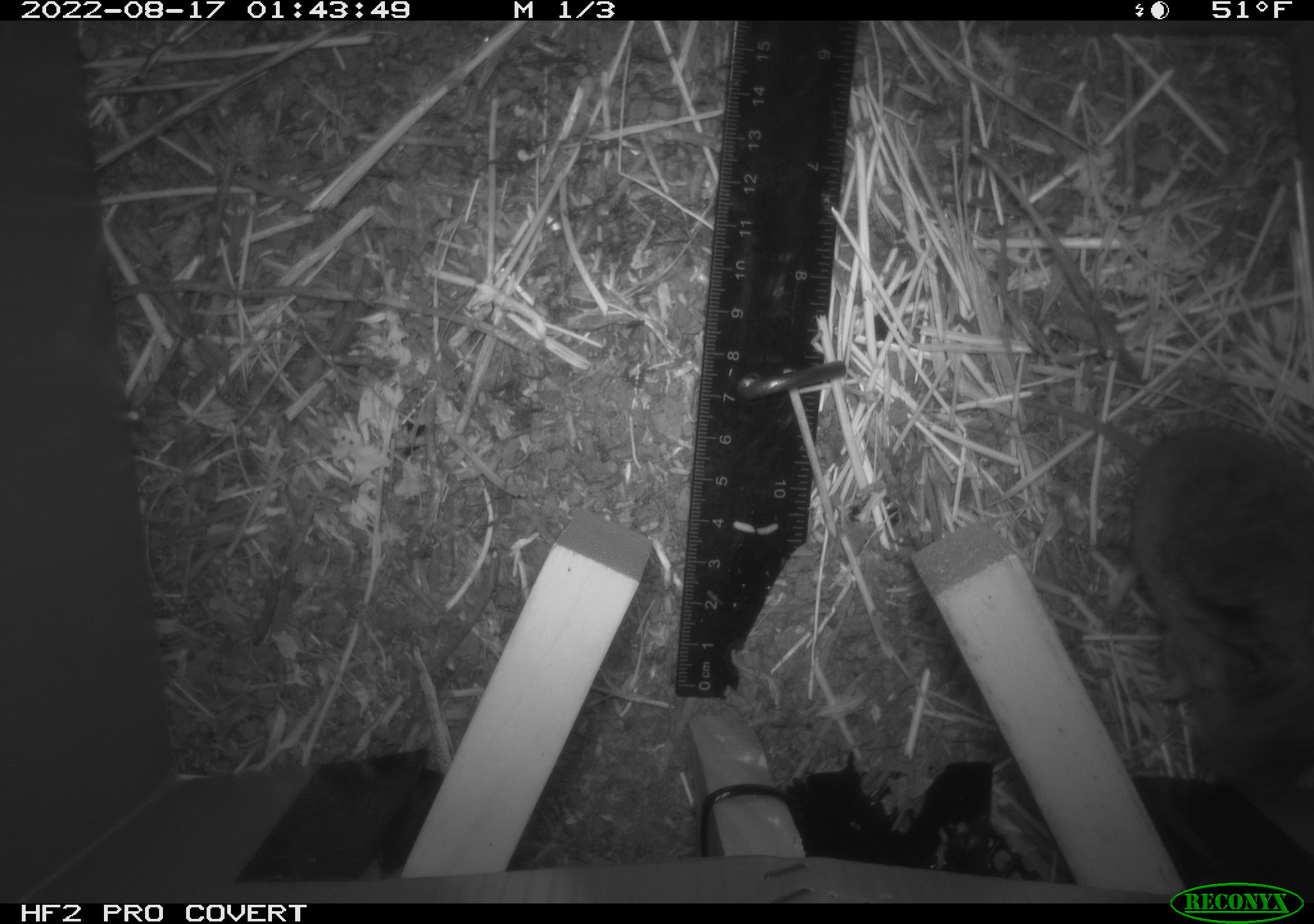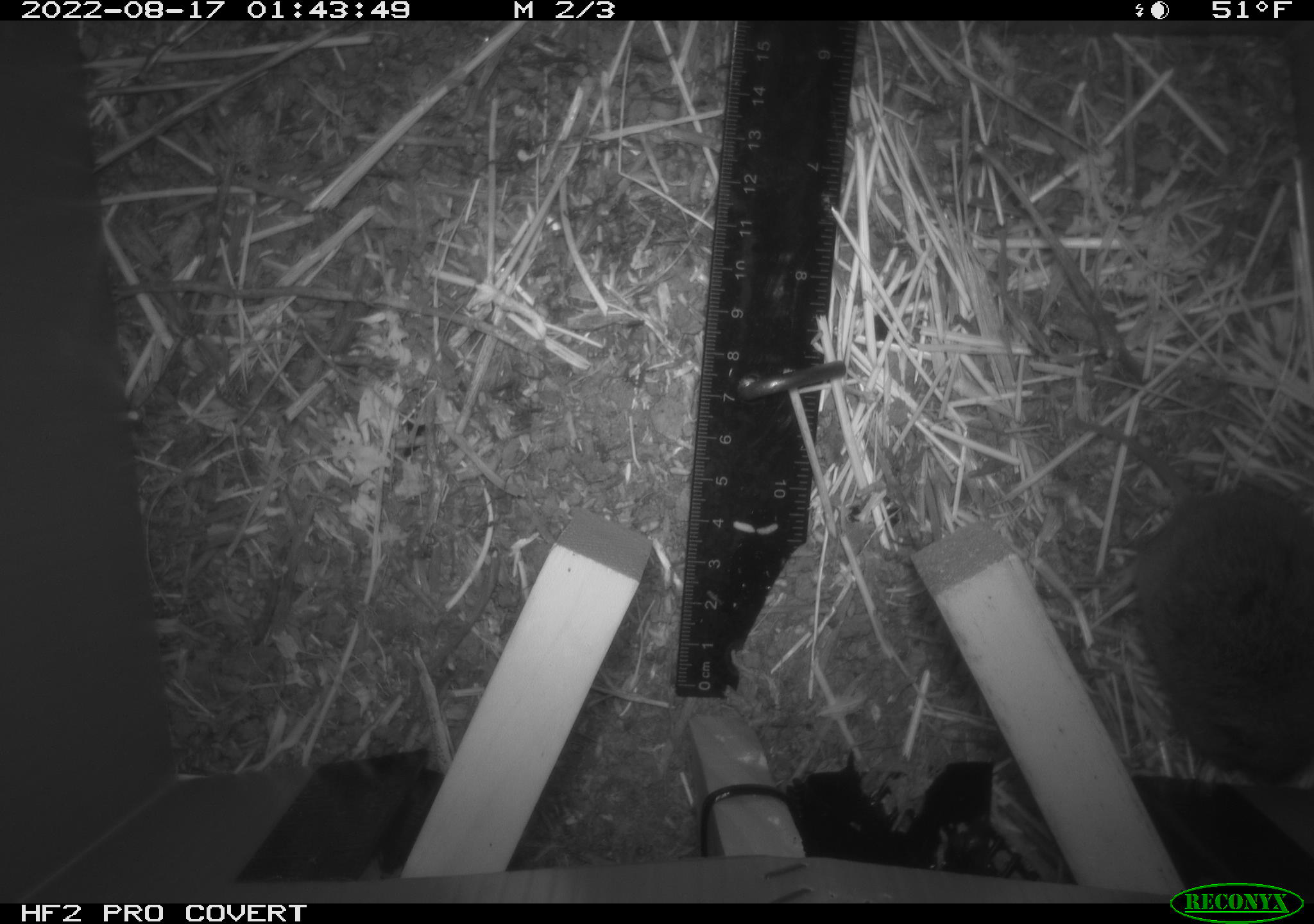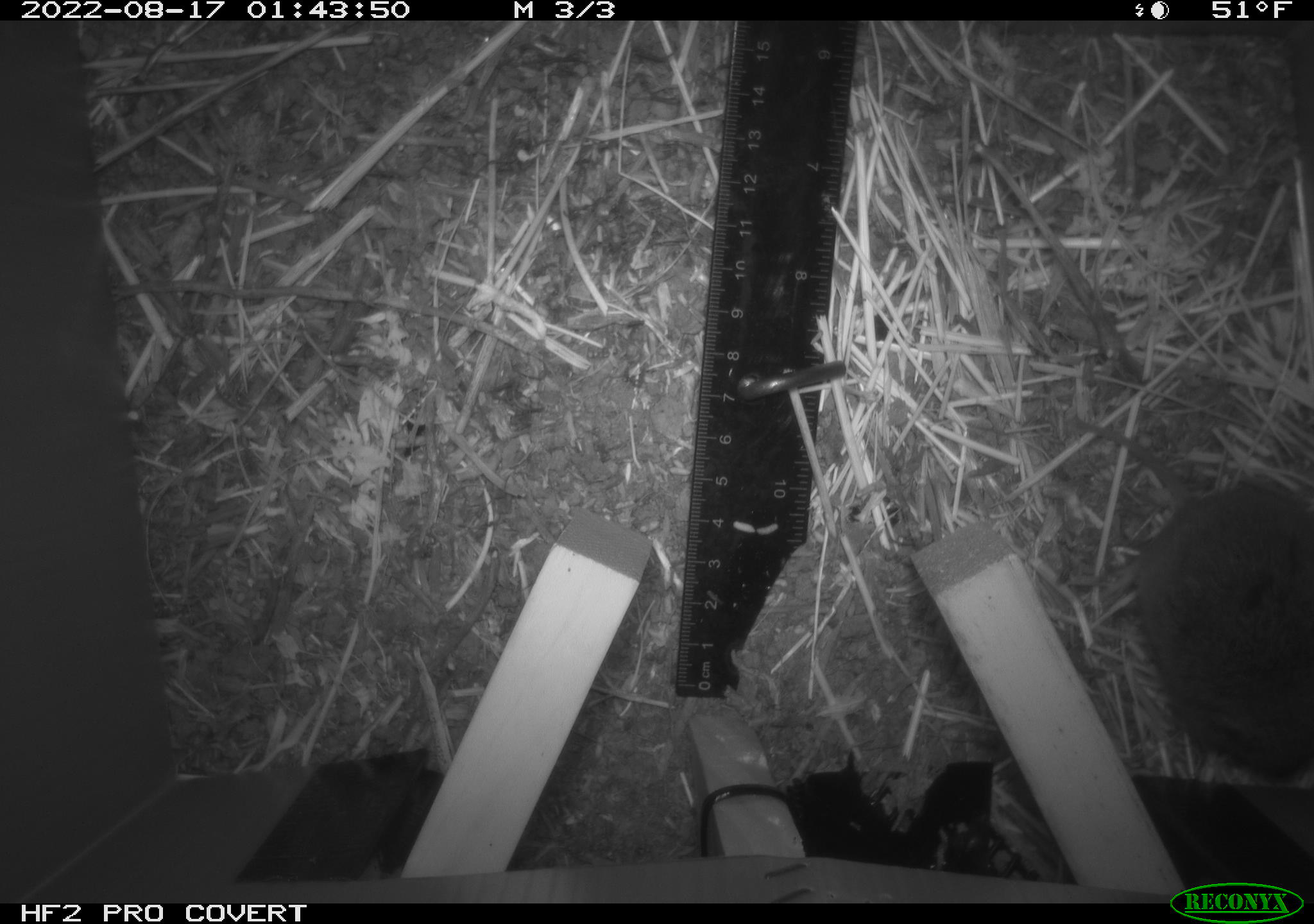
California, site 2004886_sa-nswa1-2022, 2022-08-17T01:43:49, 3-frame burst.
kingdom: Animalia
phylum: Chordata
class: Mammalia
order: Rodentia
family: Cricetidae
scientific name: Cricetidae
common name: hamsters, voles, lemmings, and allies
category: cricetidae family